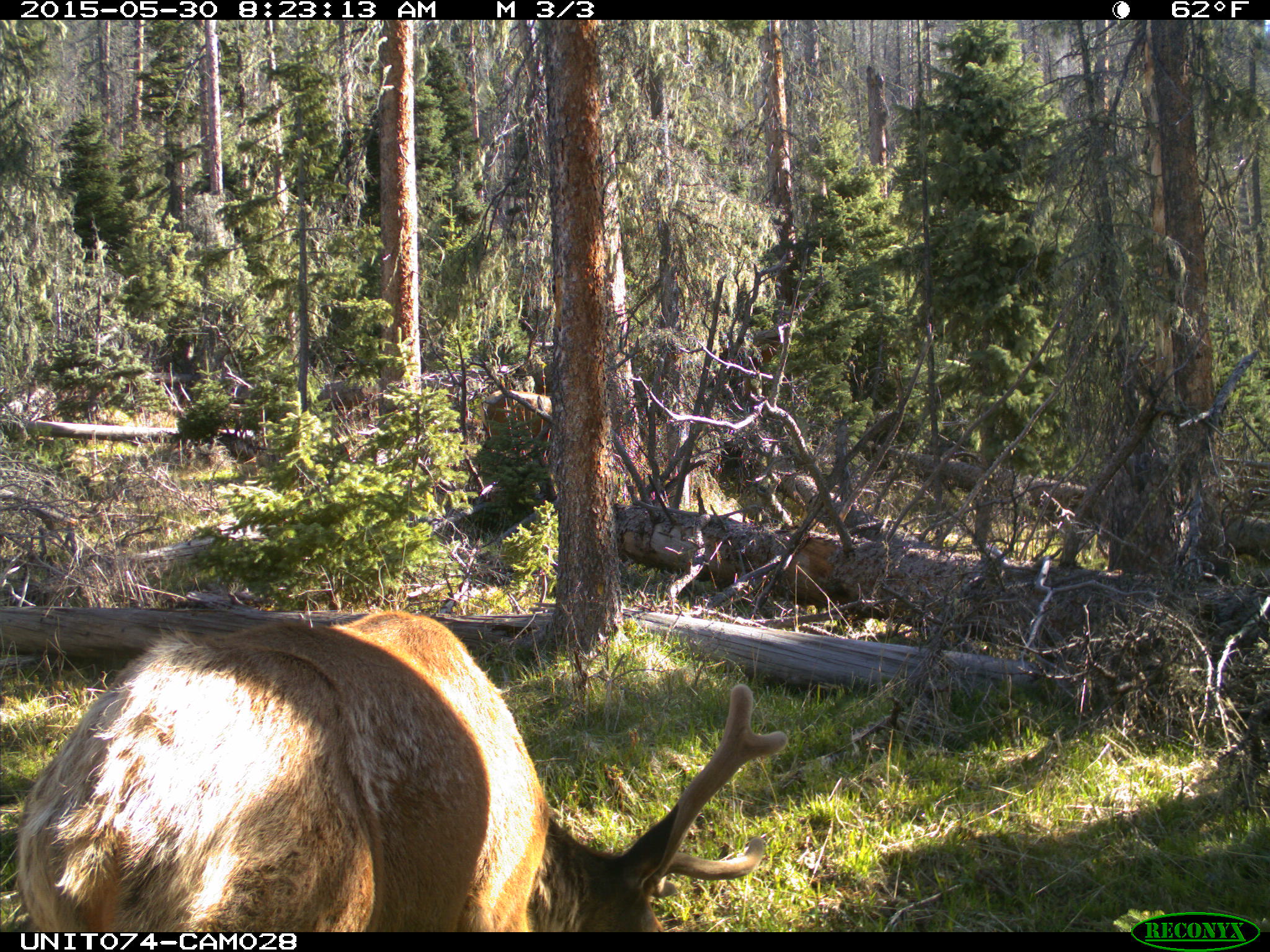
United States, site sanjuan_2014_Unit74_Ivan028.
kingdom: Animalia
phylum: Chordata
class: Mammalia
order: Artiodactyla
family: Cervidae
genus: Cervus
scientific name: Cervus elaphus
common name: red deer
Cervus elaphus (red deer).